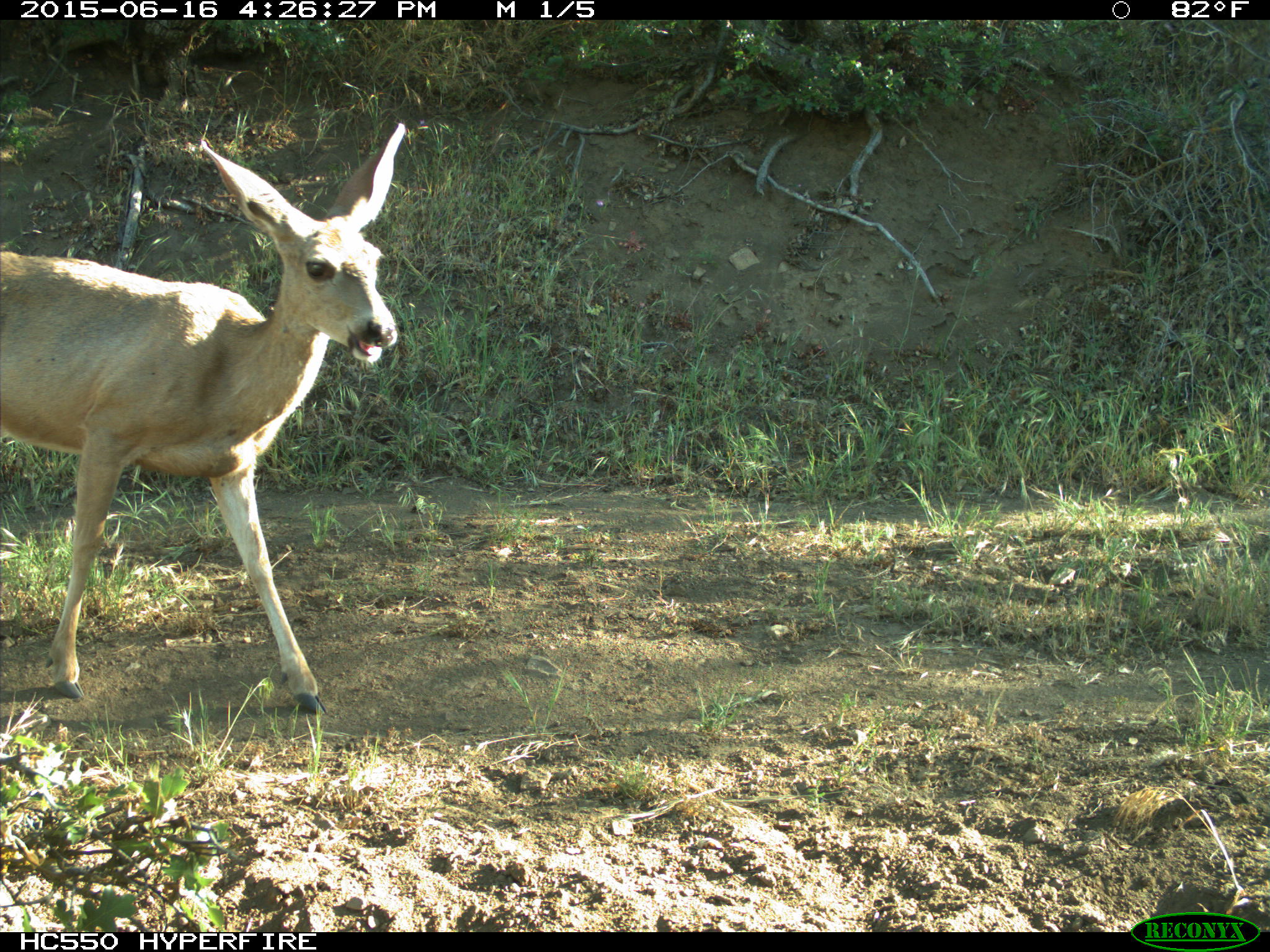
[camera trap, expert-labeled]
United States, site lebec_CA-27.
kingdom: Animalia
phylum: Chordata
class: Mammalia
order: Artiodactyla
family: Cervidae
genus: Odocoileus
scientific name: Odocoileus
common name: deer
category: unidentified deer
Unidentified deer (deer) (Odocoileus).